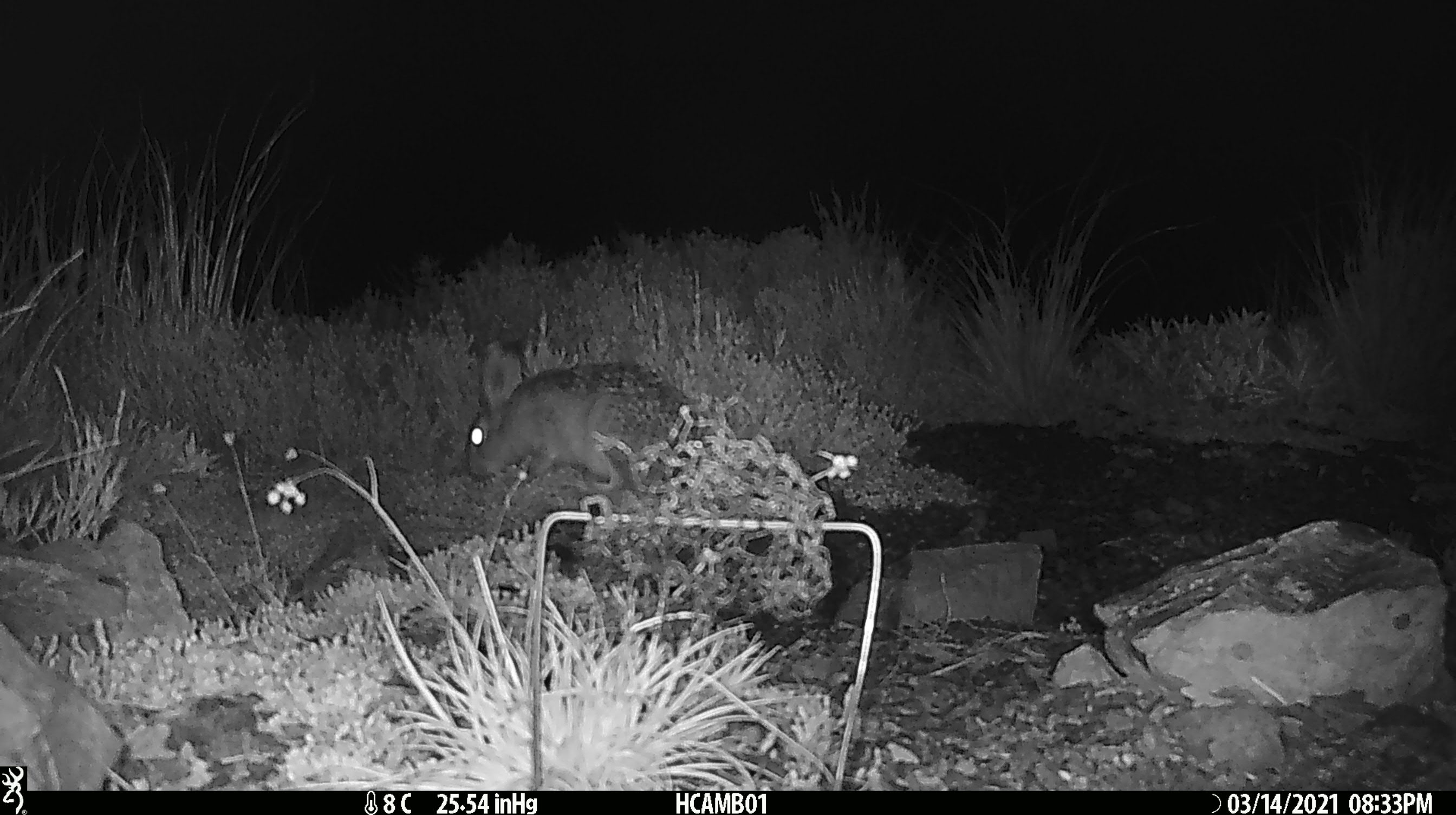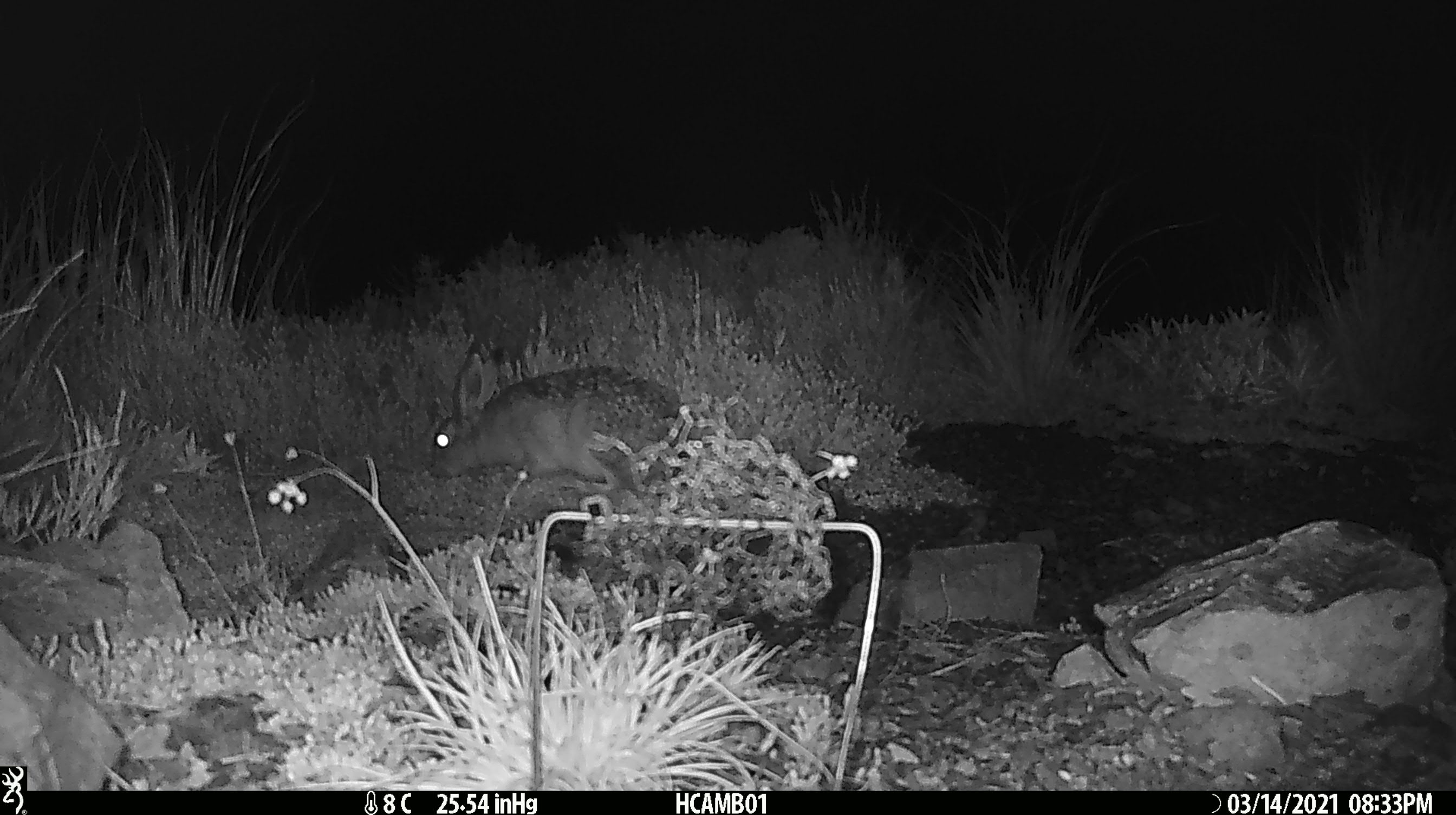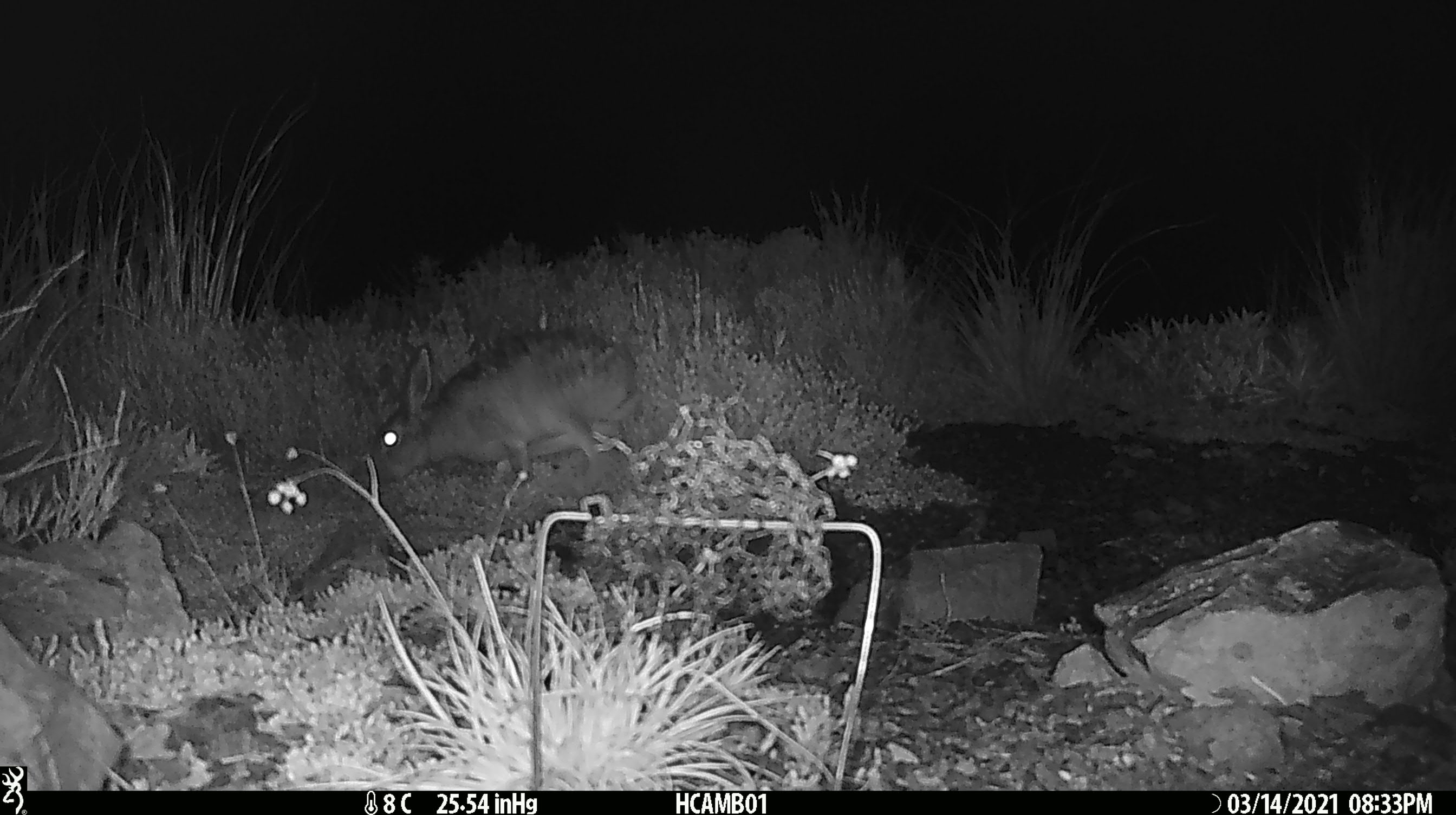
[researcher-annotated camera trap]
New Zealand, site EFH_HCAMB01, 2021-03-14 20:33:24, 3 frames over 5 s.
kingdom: Animalia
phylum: Chordata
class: Mammalia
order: Lagomorpha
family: Leporidae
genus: Lepus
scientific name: Lepus europaeus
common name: brown hare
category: hare